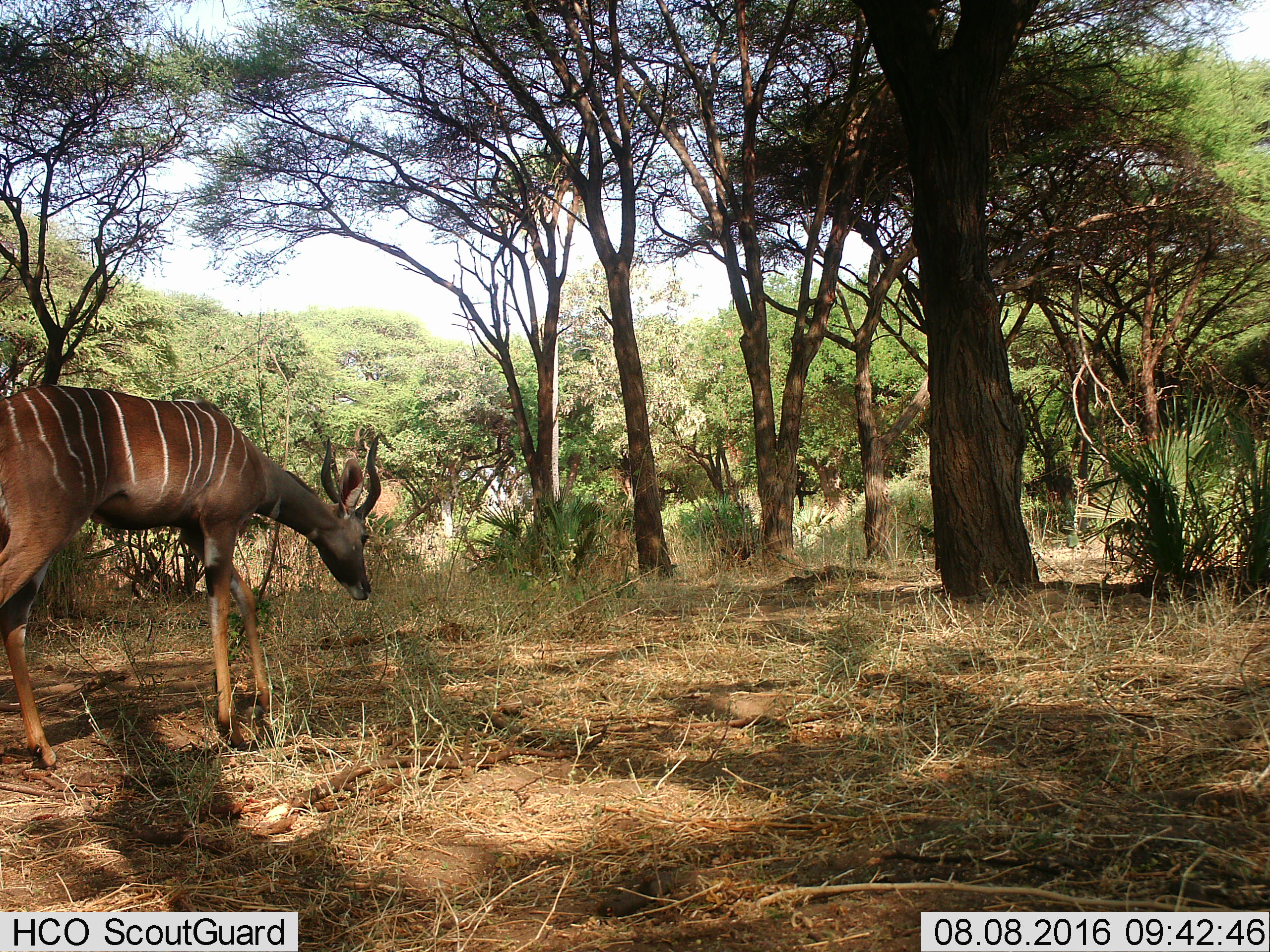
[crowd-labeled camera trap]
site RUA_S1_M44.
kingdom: Animalia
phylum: Chordata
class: Mammalia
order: Artiodactyla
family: Bovidae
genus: Tragelaphus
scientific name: Tragelaphus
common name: kudu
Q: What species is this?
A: Kudu (Tragelaphus).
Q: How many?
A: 1.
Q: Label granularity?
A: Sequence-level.